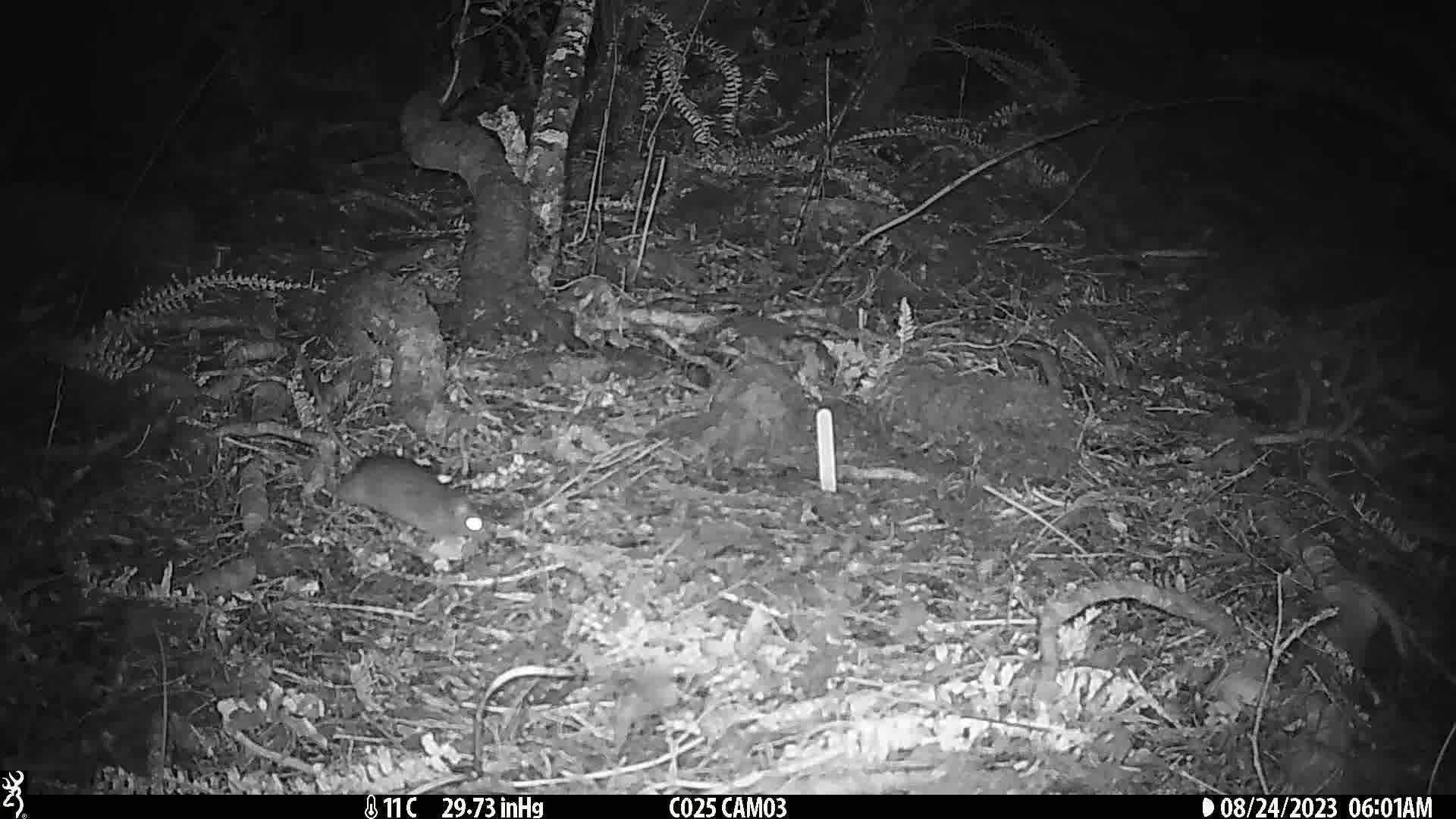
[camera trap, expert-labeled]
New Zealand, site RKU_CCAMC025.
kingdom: Animalia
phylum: Chordata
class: Mammalia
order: Rodentia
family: Muridae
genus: Rattus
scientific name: Rattus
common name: rat